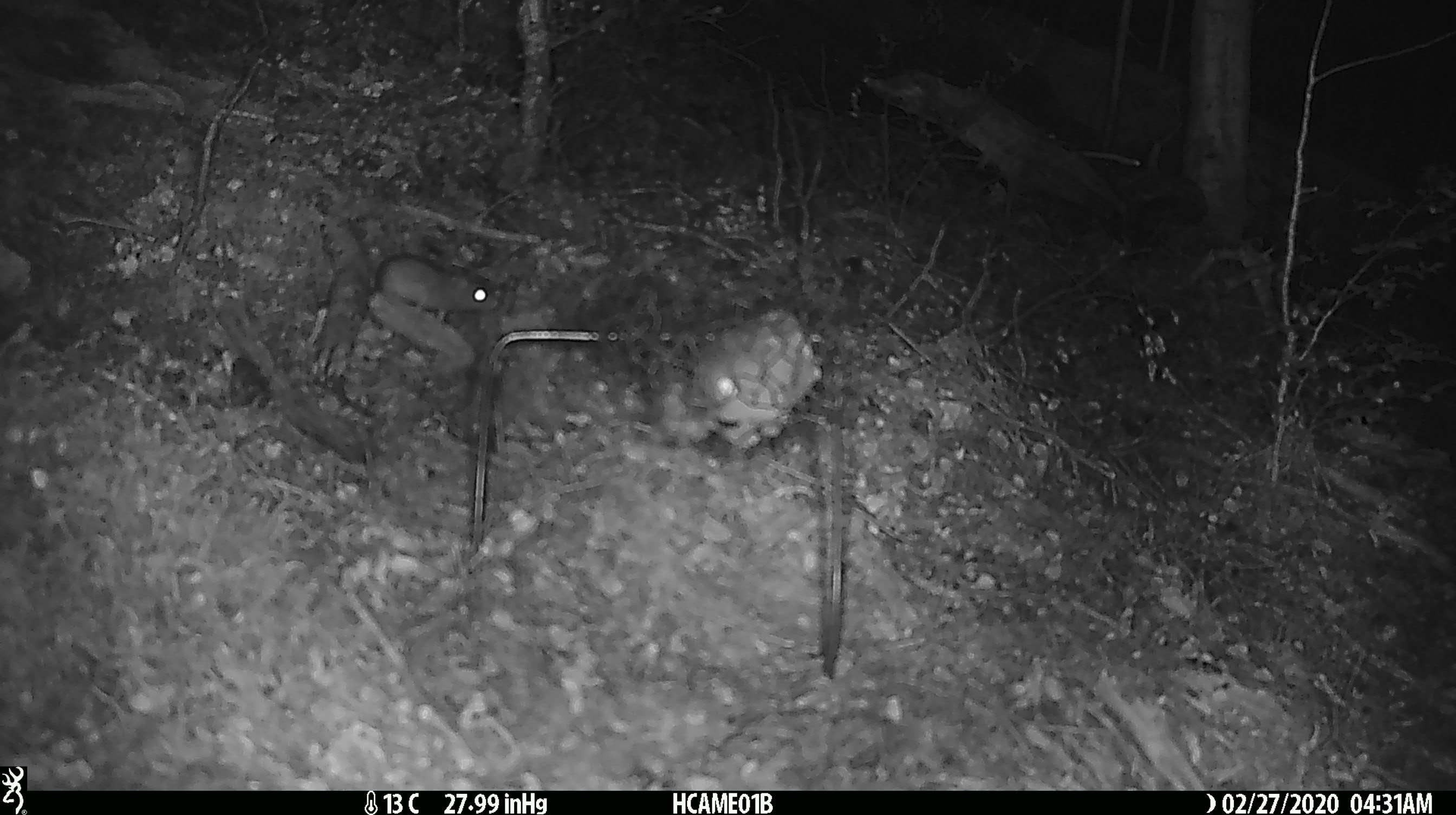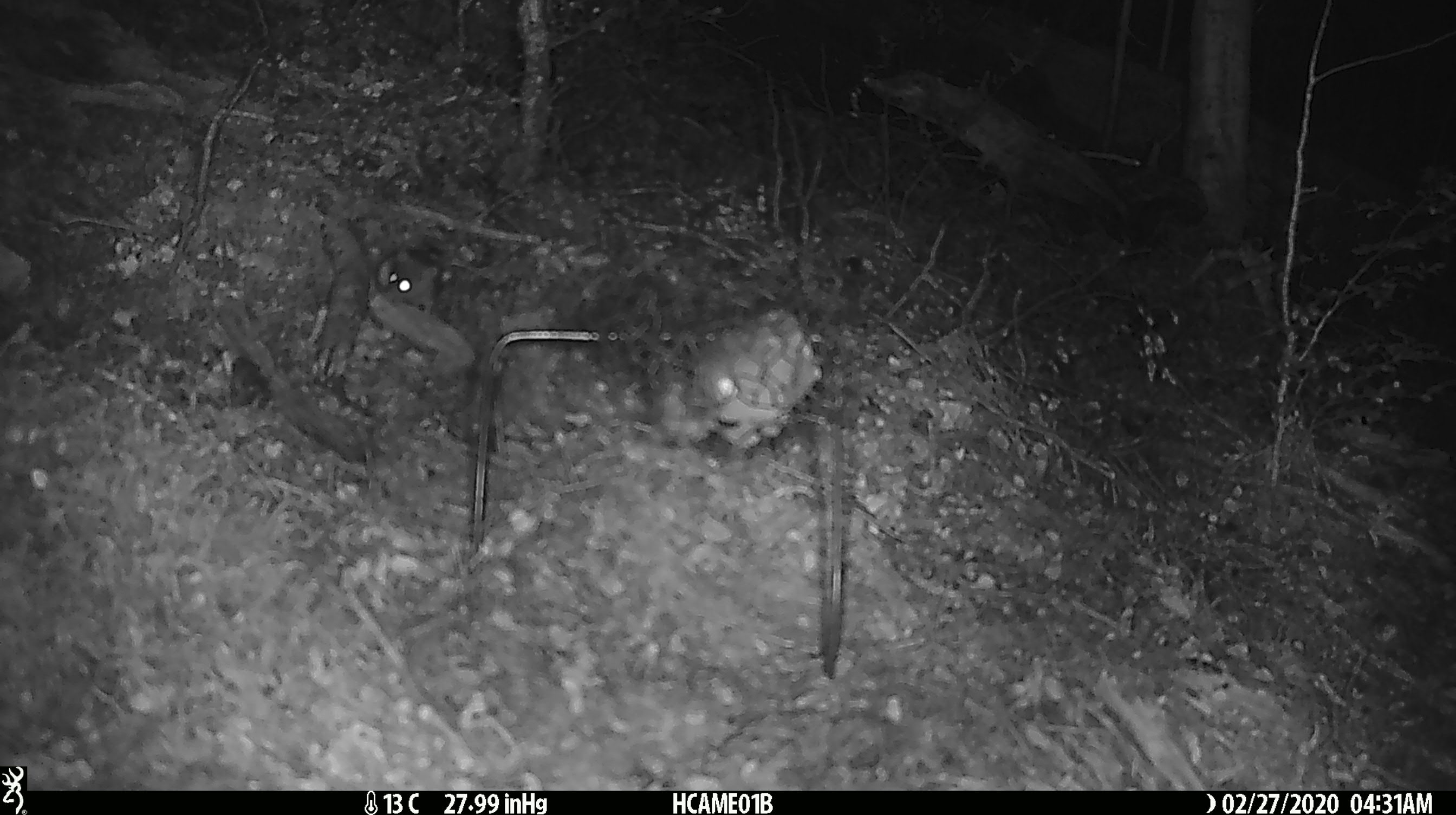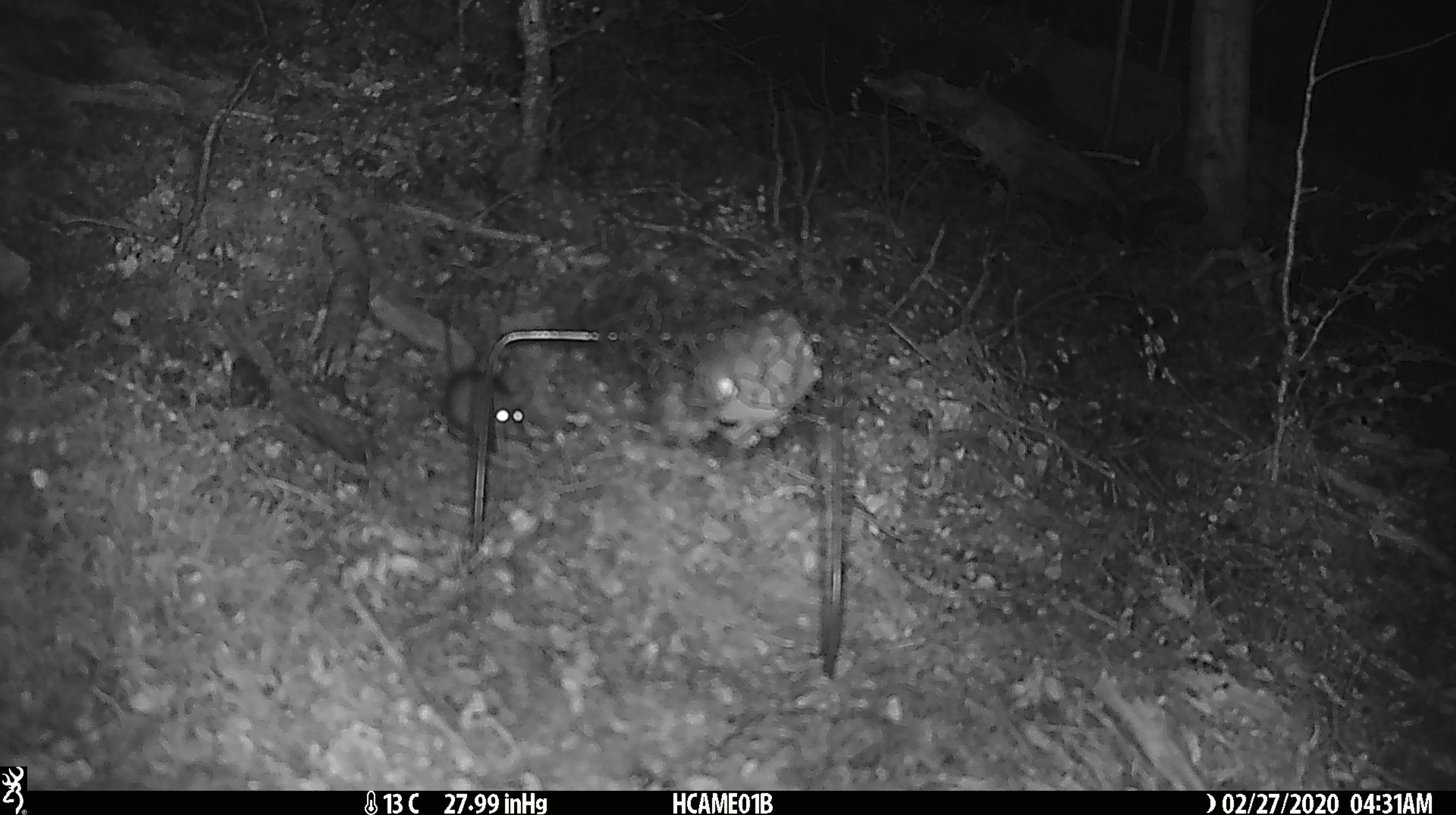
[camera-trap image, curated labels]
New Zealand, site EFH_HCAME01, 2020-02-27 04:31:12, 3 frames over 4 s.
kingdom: Animalia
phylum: Chordata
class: Mammalia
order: Rodentia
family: Muridae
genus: Mus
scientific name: Mus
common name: mouse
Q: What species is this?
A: Mouse (Mus).